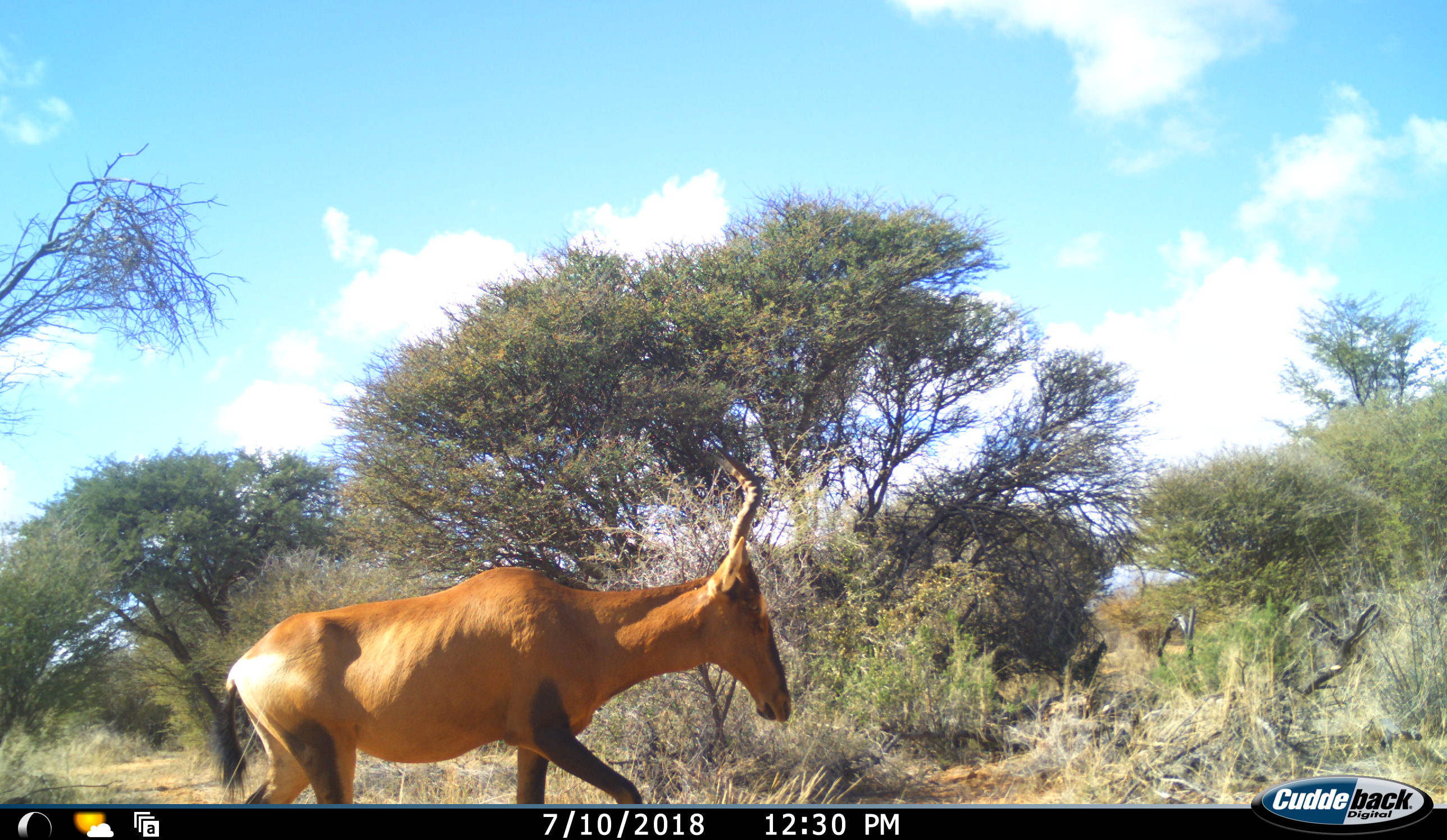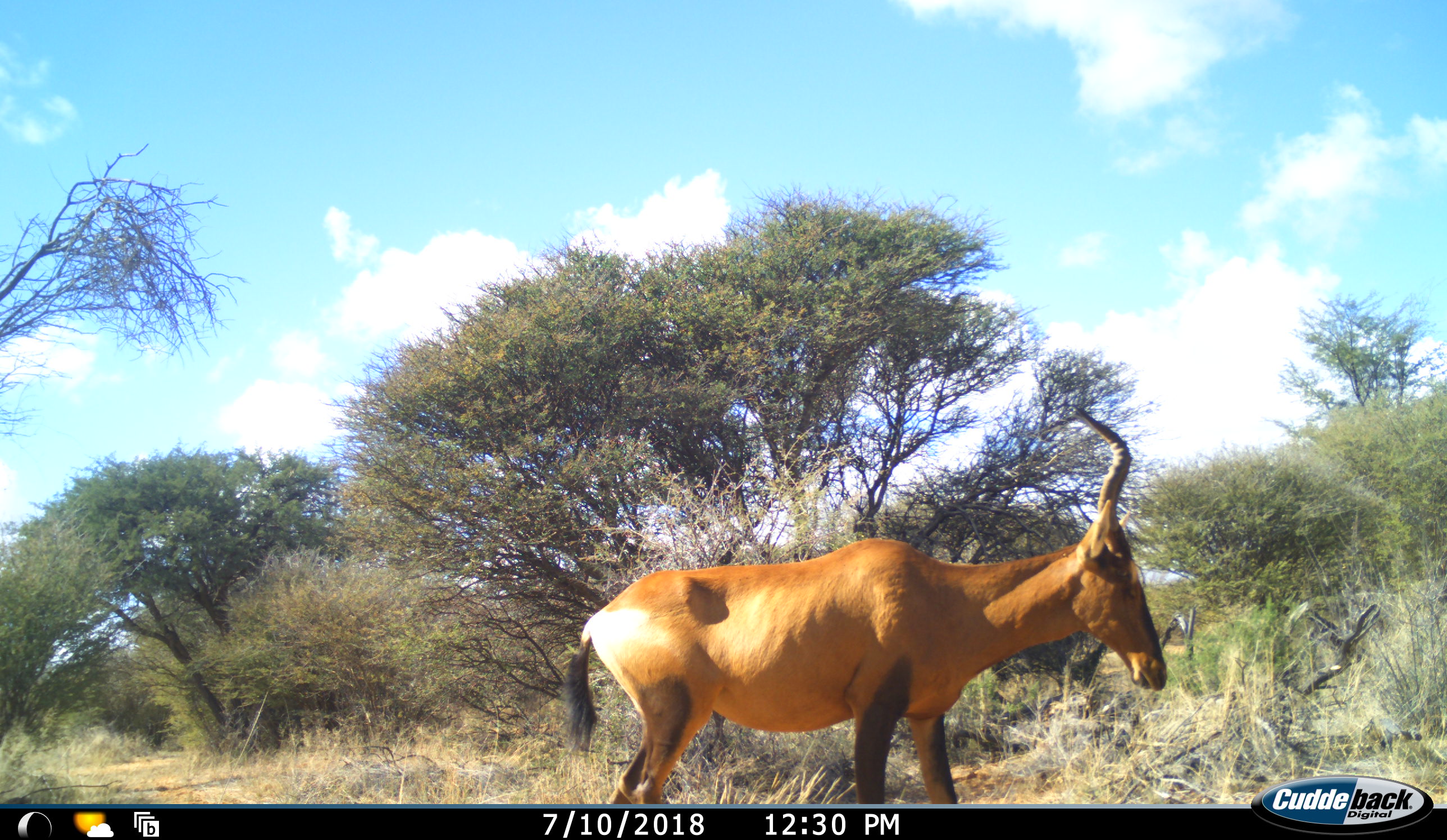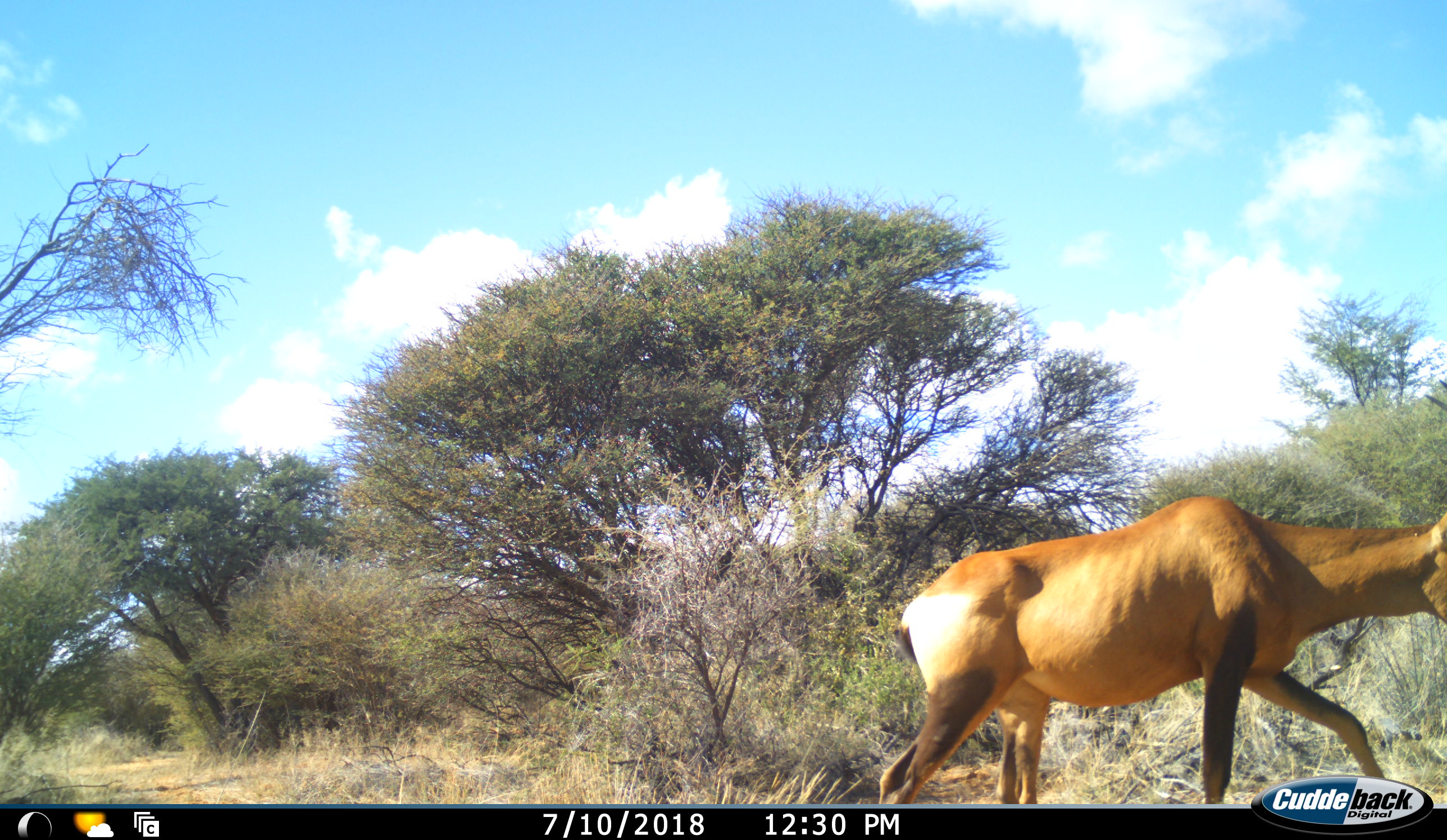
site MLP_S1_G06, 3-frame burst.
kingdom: Animalia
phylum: Chordata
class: Mammalia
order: Artiodactyla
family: Bovidae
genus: Alcelaphus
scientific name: Alcelaphus buselaphus caama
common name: red hartebeest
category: hartebeestred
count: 1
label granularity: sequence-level